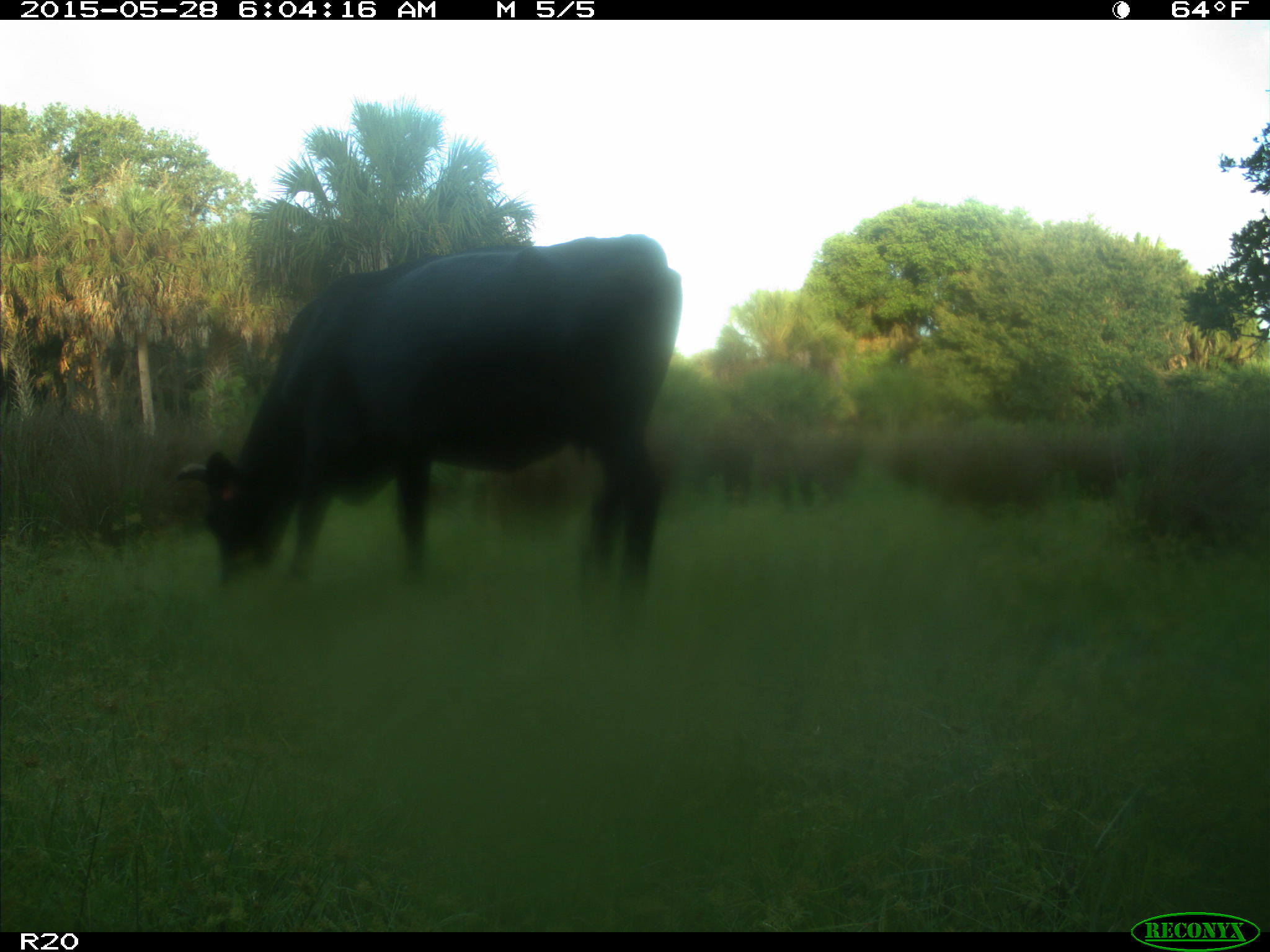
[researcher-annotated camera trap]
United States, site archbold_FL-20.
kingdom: Animalia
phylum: Chordata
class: Mammalia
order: Artiodactyla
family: Bovidae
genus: Bos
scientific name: Bos taurus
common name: domestic cow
Bos taurus (domestic cow).